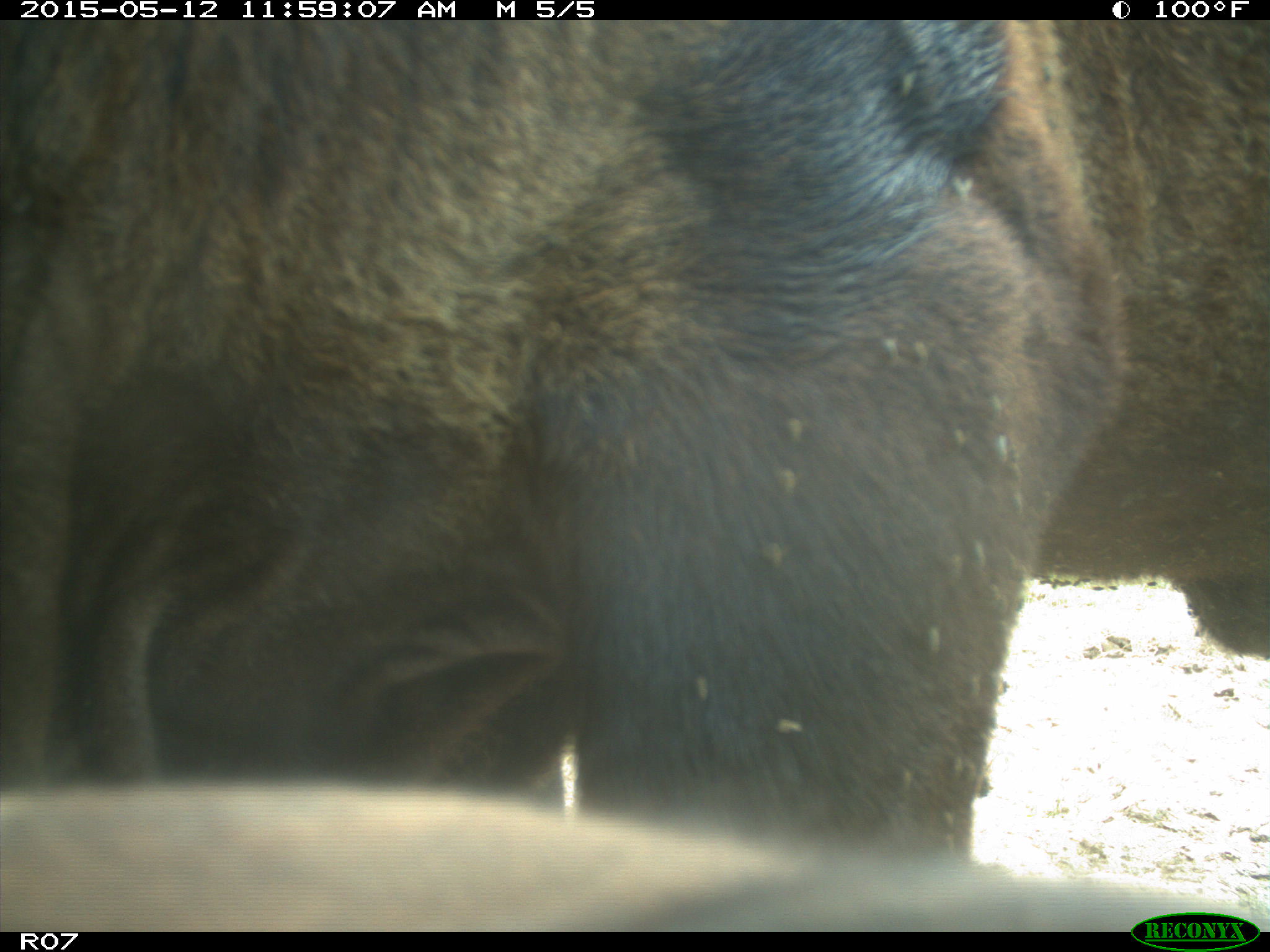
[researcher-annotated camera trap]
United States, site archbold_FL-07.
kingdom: Animalia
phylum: Chordata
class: Mammalia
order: Artiodactyla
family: Bovidae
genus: Bos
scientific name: Bos taurus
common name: domestic cow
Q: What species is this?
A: Bos taurus (domestic cow).